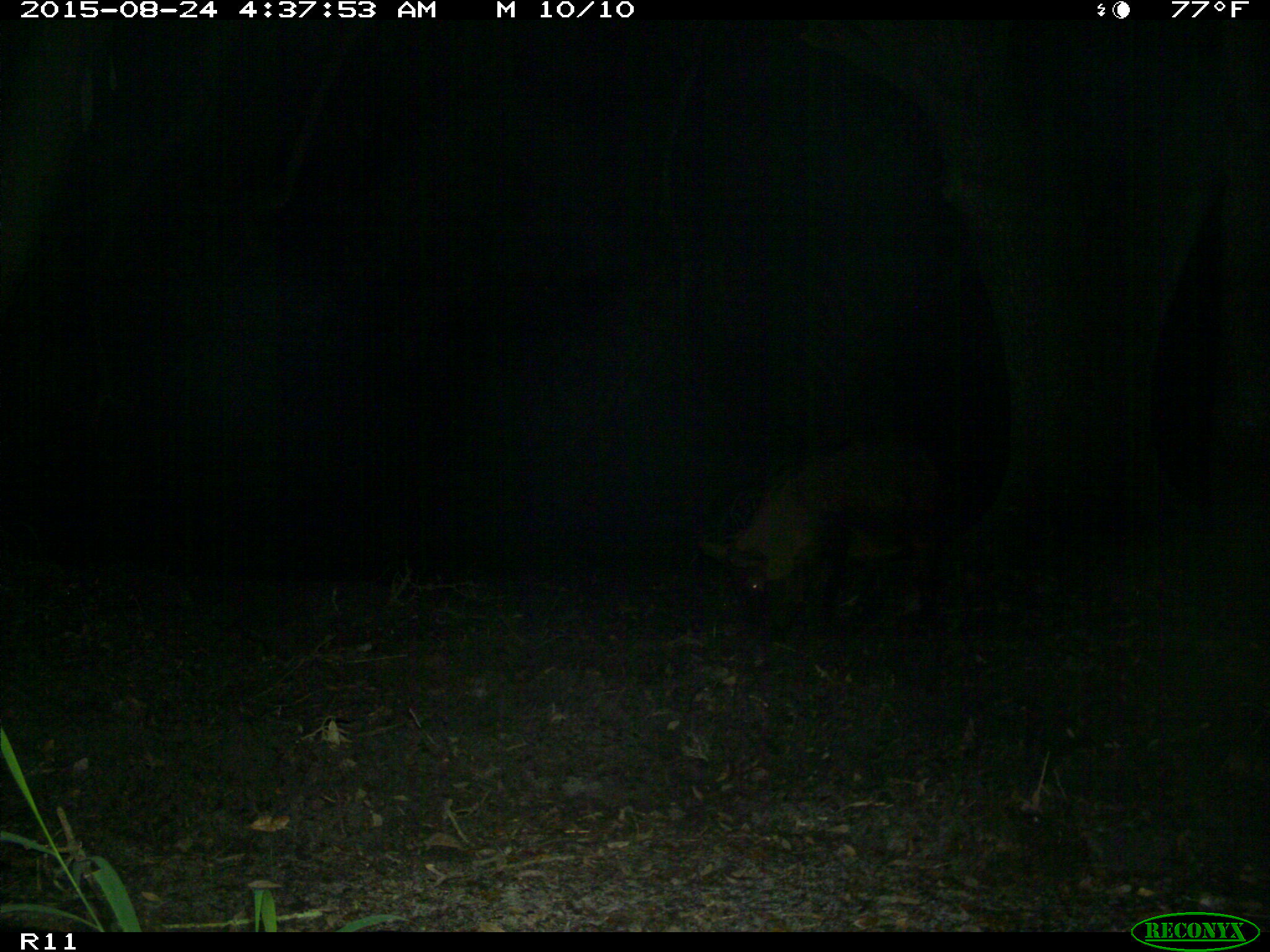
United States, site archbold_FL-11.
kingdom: Animalia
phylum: Chordata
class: Mammalia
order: Artiodactyla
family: Suidae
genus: Sus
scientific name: Sus scrofa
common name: wild boar